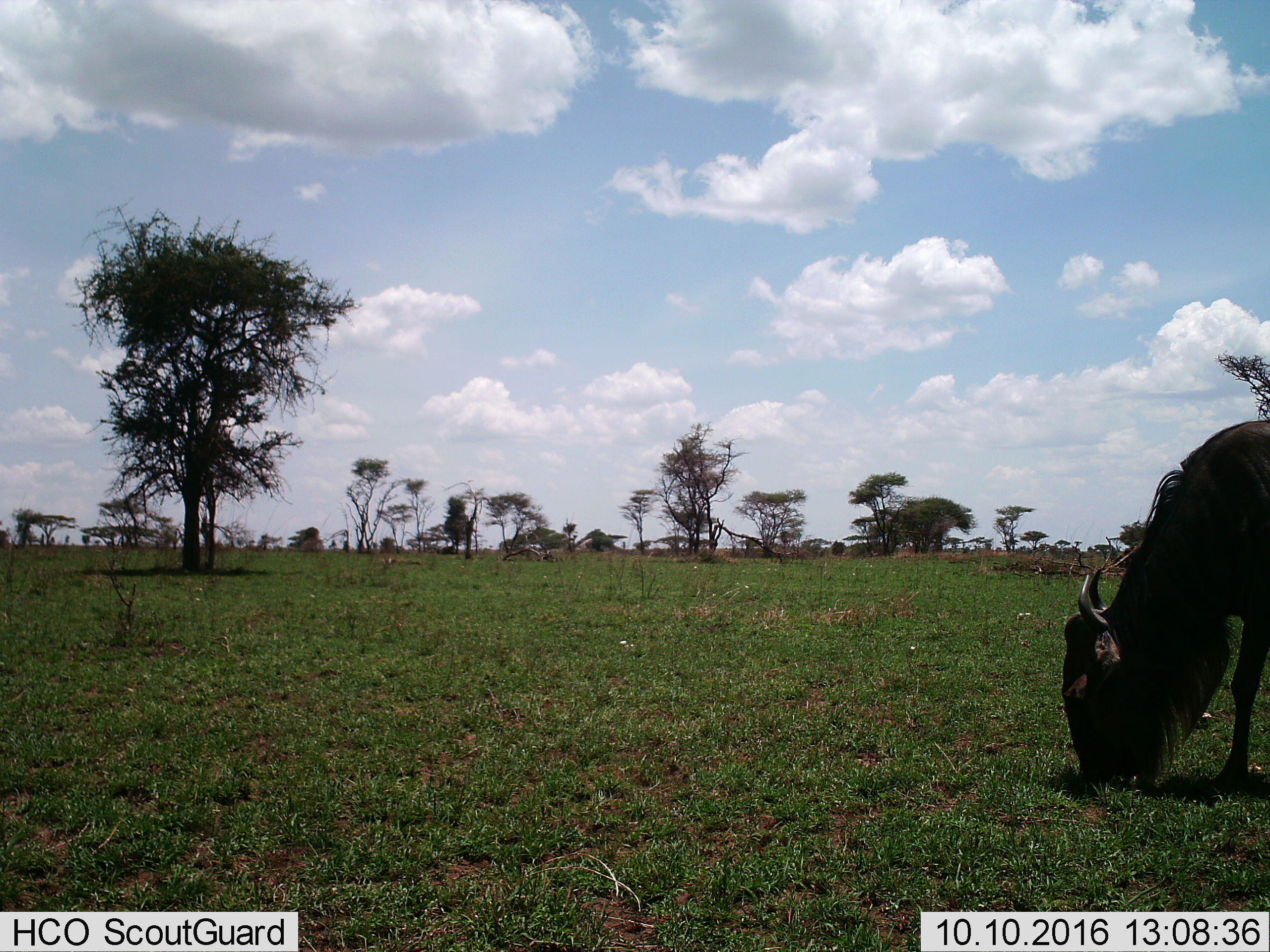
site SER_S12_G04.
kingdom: Animalia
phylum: Chordata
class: Mammalia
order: Artiodactyla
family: Bovidae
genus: Connochaetes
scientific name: Connochaetes taurinus taurinus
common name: blue wildebeest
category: wildebeestblue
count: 1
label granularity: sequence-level